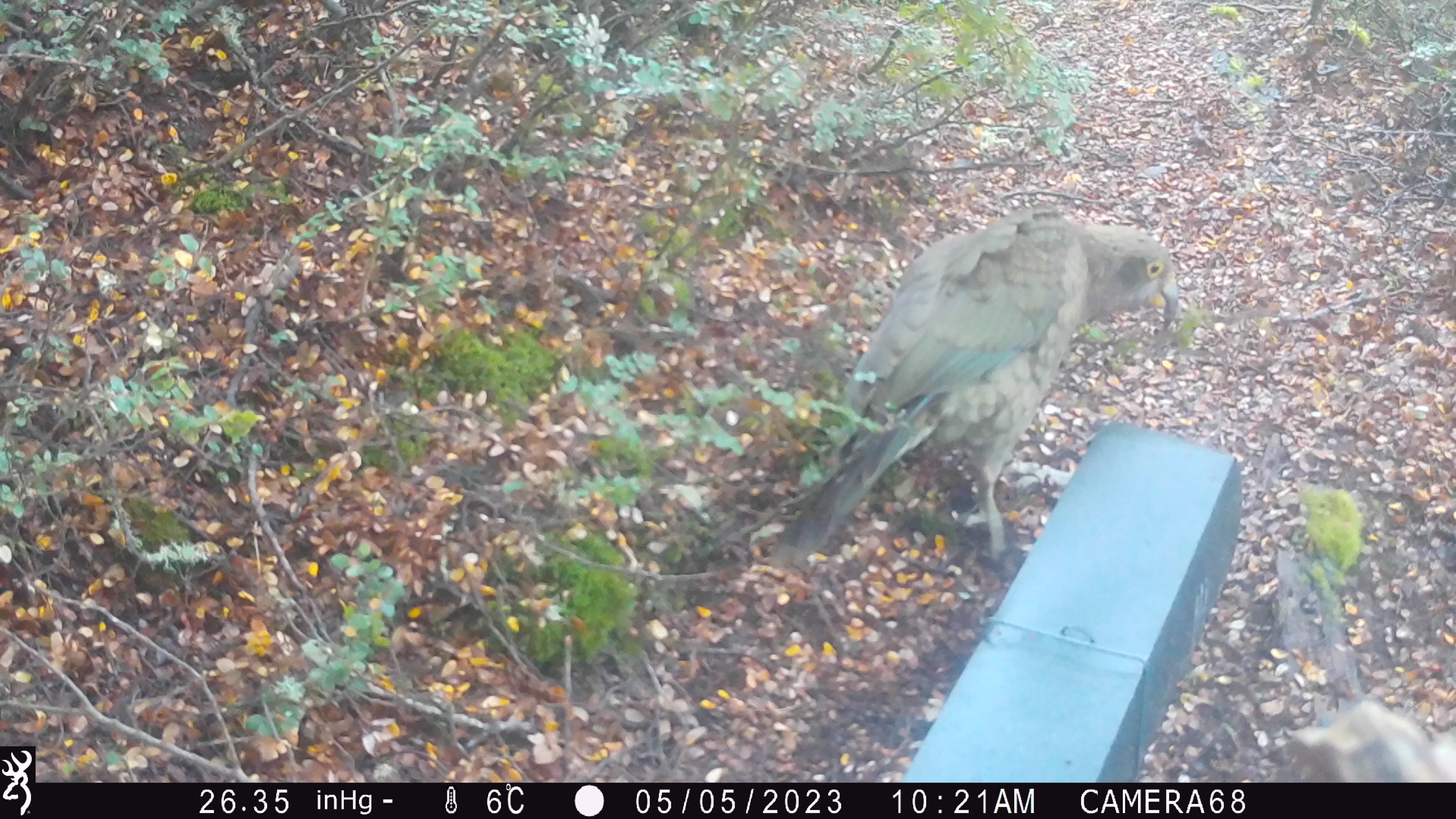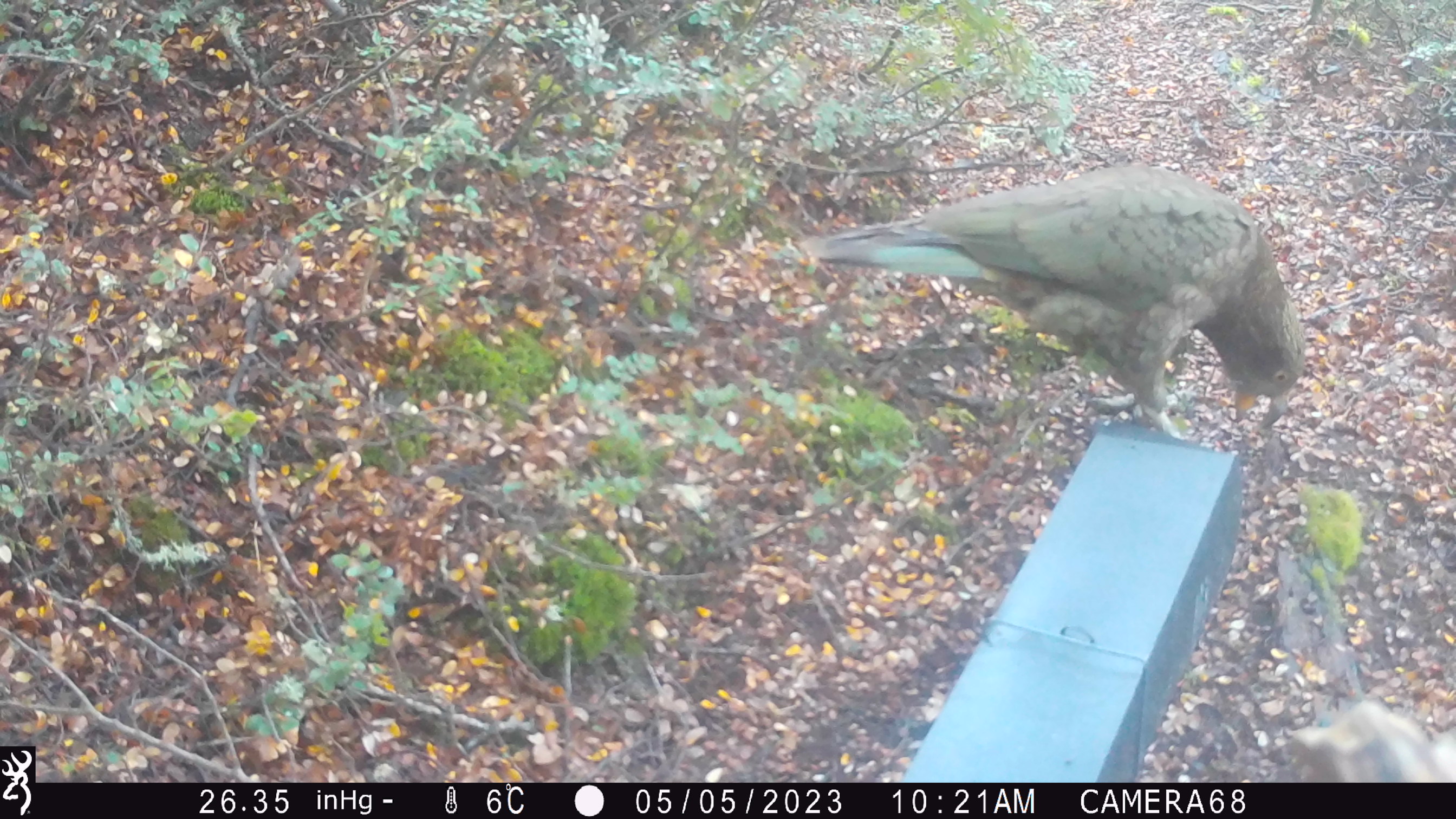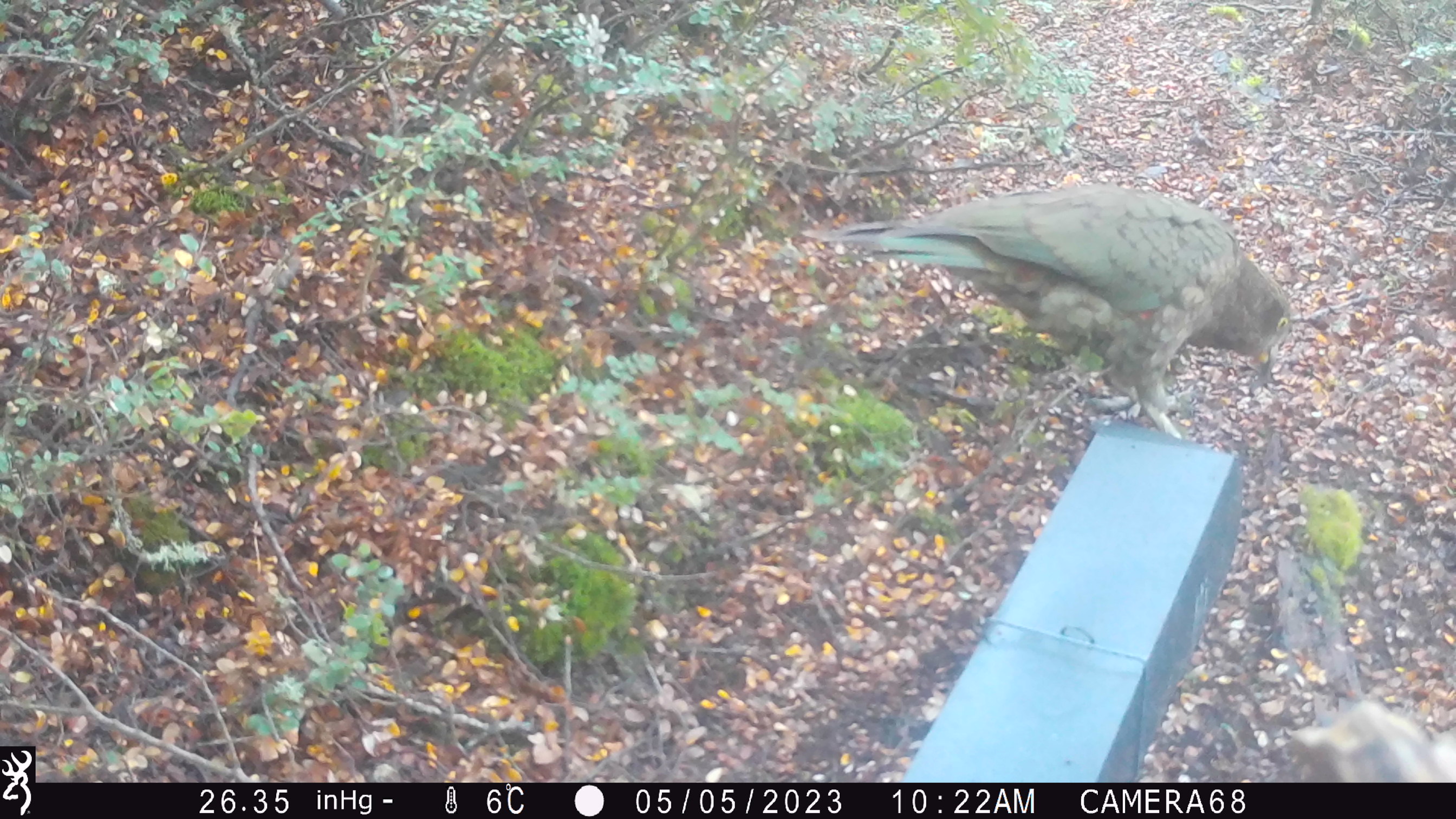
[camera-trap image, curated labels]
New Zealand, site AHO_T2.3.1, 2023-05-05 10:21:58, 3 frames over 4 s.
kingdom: Animalia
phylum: Chordata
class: Aves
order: Psittaciformes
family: Strigopidae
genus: Nestor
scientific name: Nestor notabilis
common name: kea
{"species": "kea (Nestor notabilis)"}